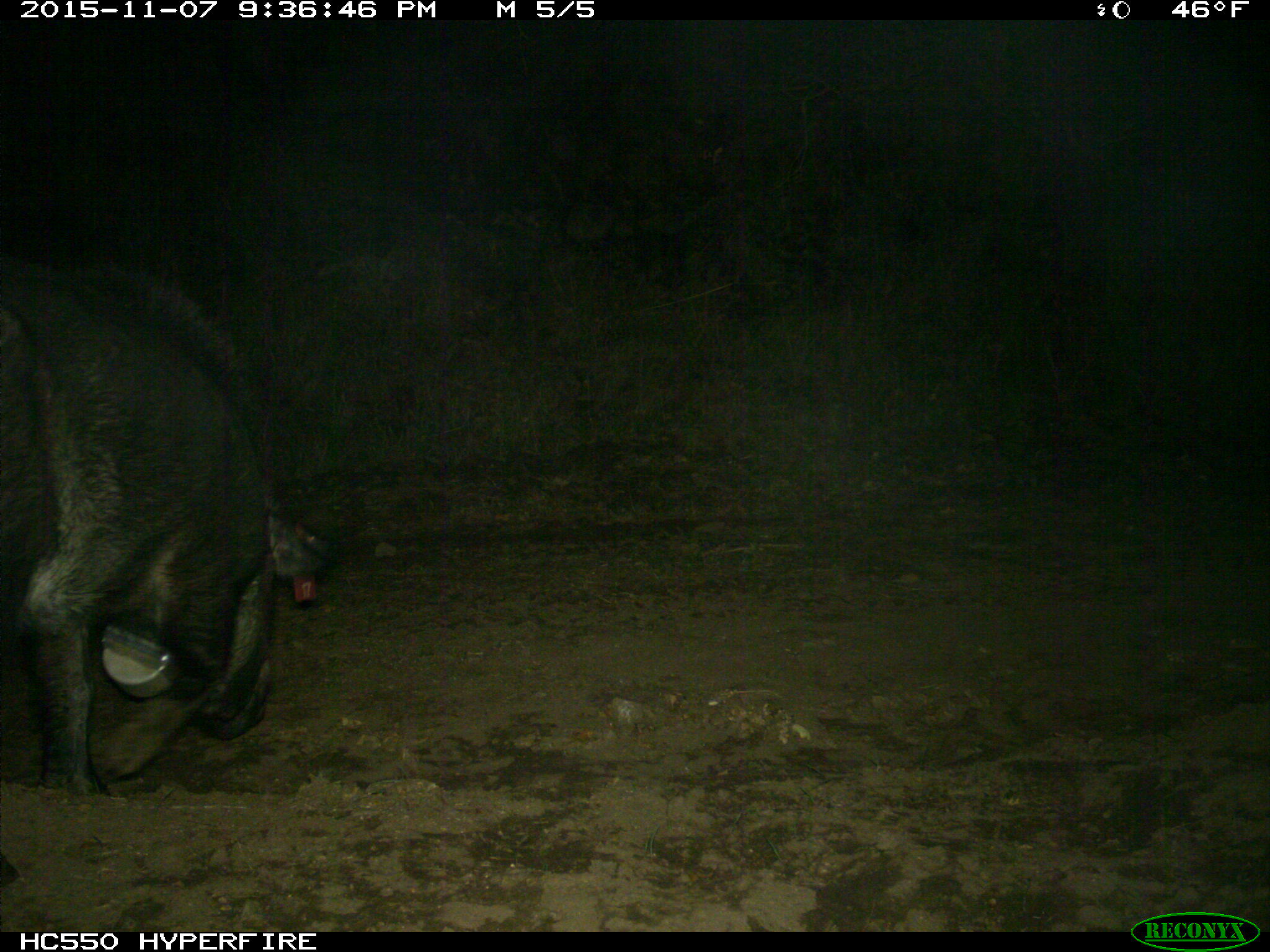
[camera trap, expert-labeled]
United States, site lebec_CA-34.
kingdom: Animalia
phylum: Chordata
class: Mammalia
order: Artiodactyla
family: Suidae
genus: Sus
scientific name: Sus scrofa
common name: wild boar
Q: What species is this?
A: Sus scrofa (wild boar).